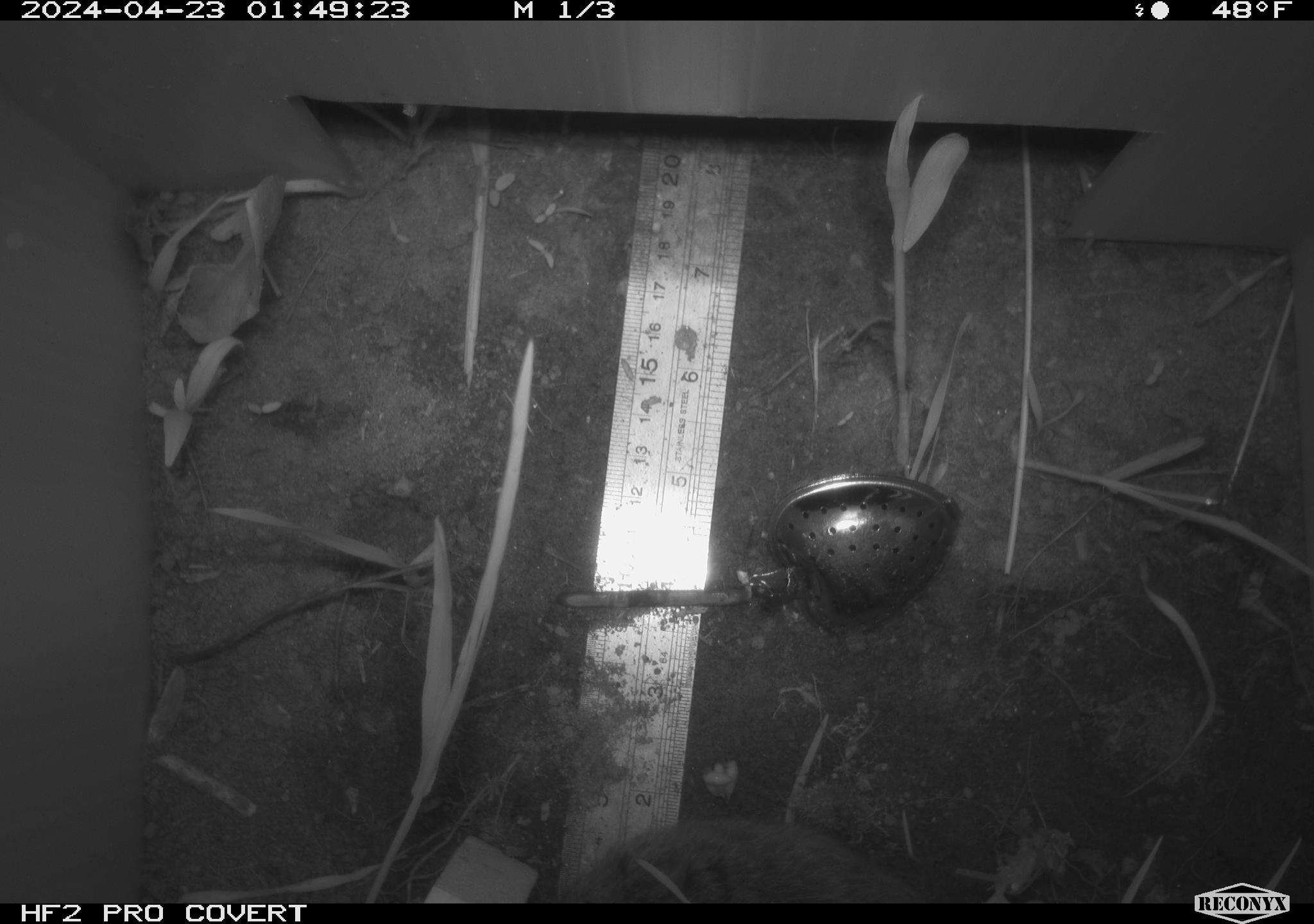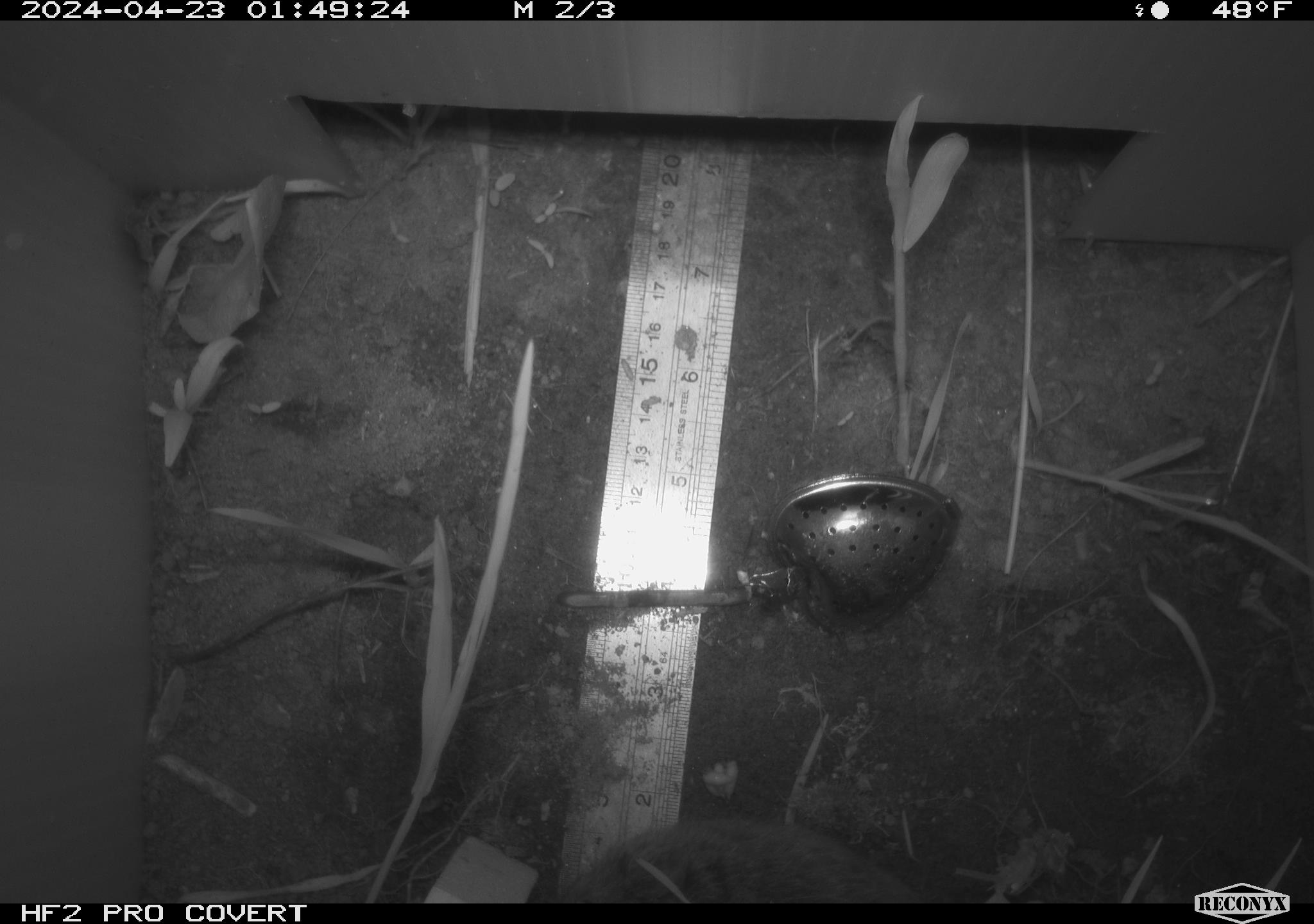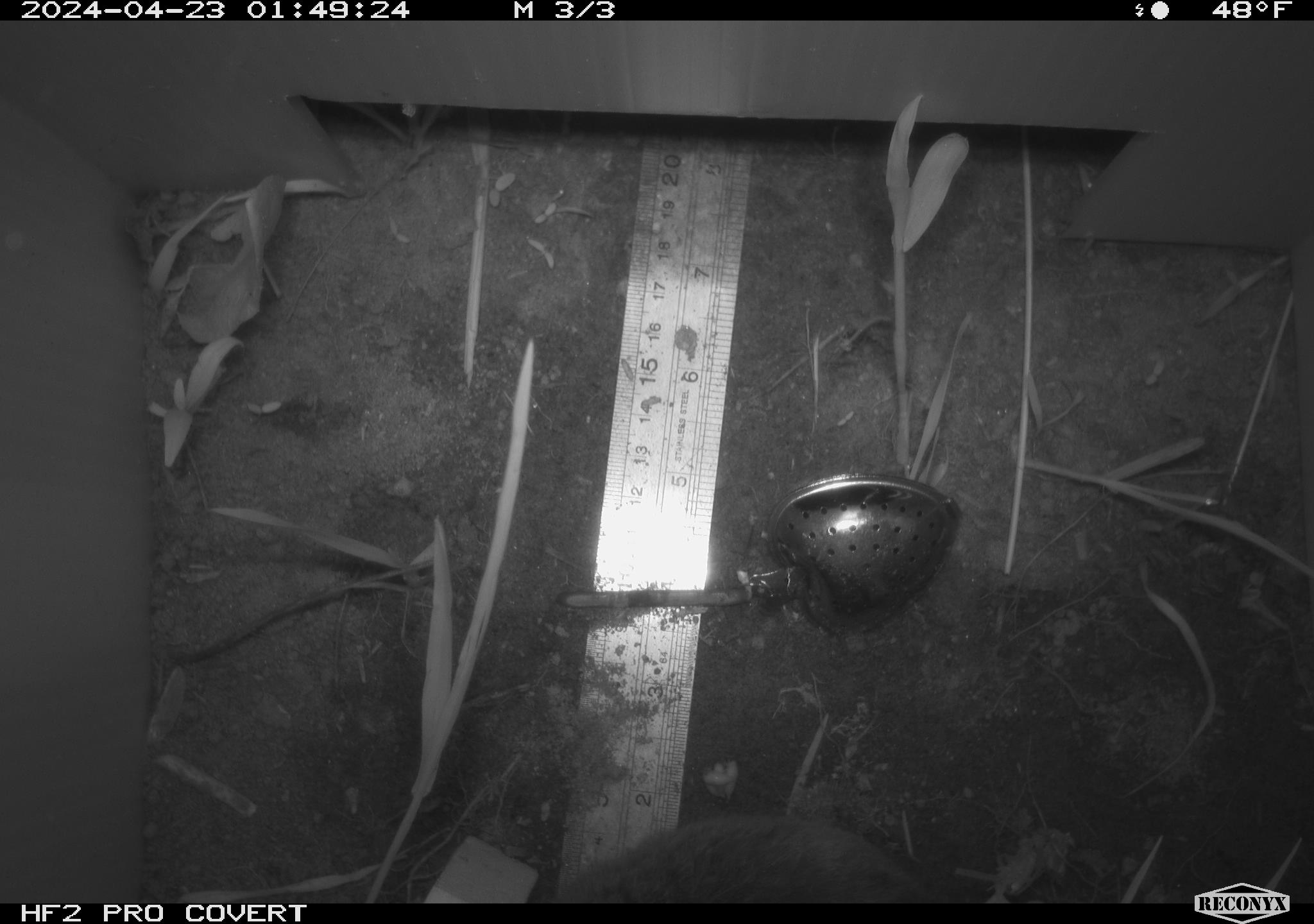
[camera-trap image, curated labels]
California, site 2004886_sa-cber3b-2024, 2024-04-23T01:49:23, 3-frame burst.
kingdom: Animalia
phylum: Chordata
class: Mammalia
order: Rodentia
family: Cricetidae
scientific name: Arvicolinae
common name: voles, lemmings, and muskrats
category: arvicolinae subfamily